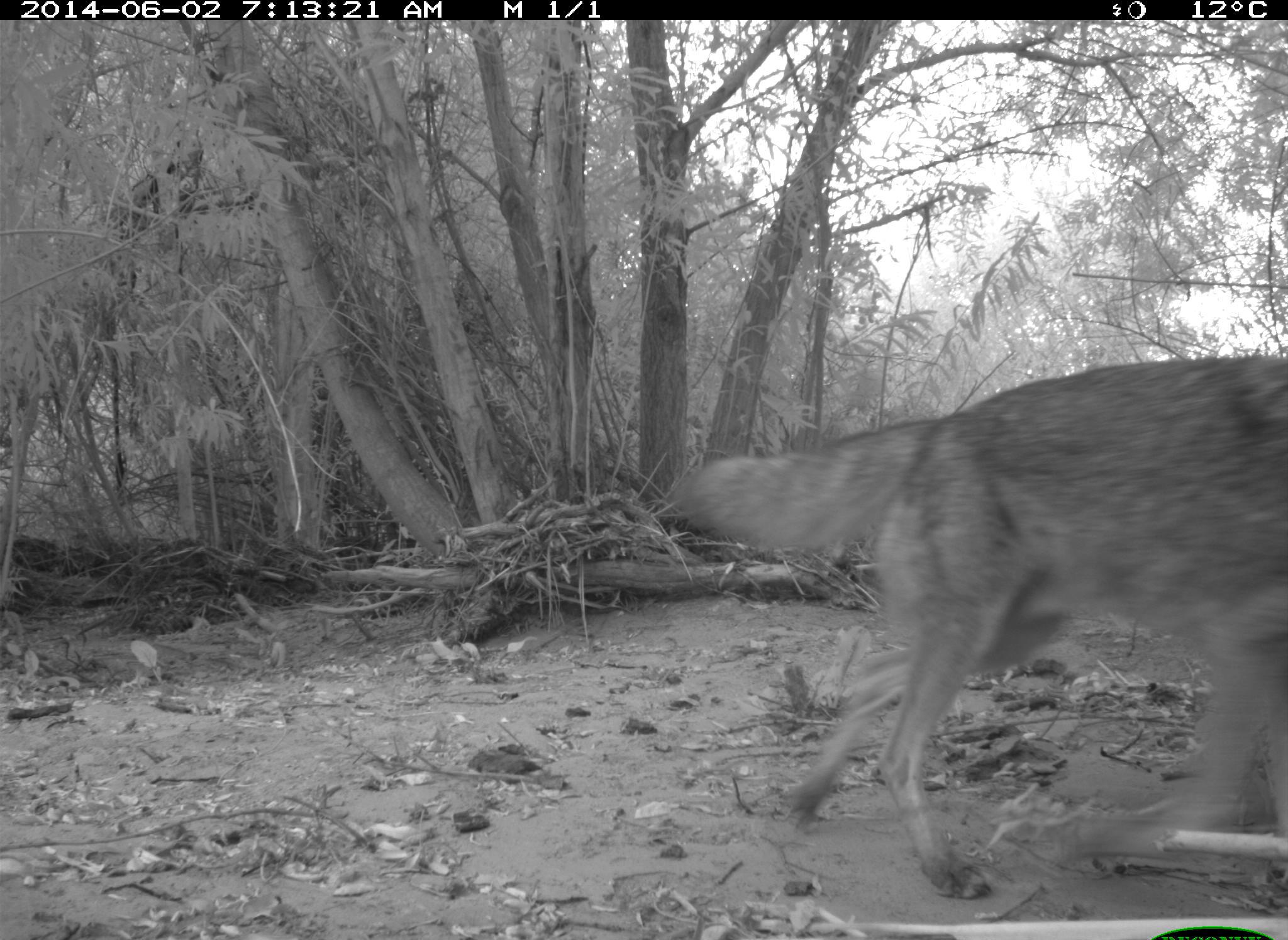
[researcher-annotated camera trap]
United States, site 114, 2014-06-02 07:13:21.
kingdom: Animalia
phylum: Chordata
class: Mammalia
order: Carnivora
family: Canidae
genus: Canis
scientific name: Canis latrans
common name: coyote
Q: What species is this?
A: Coyote (Canis latrans).